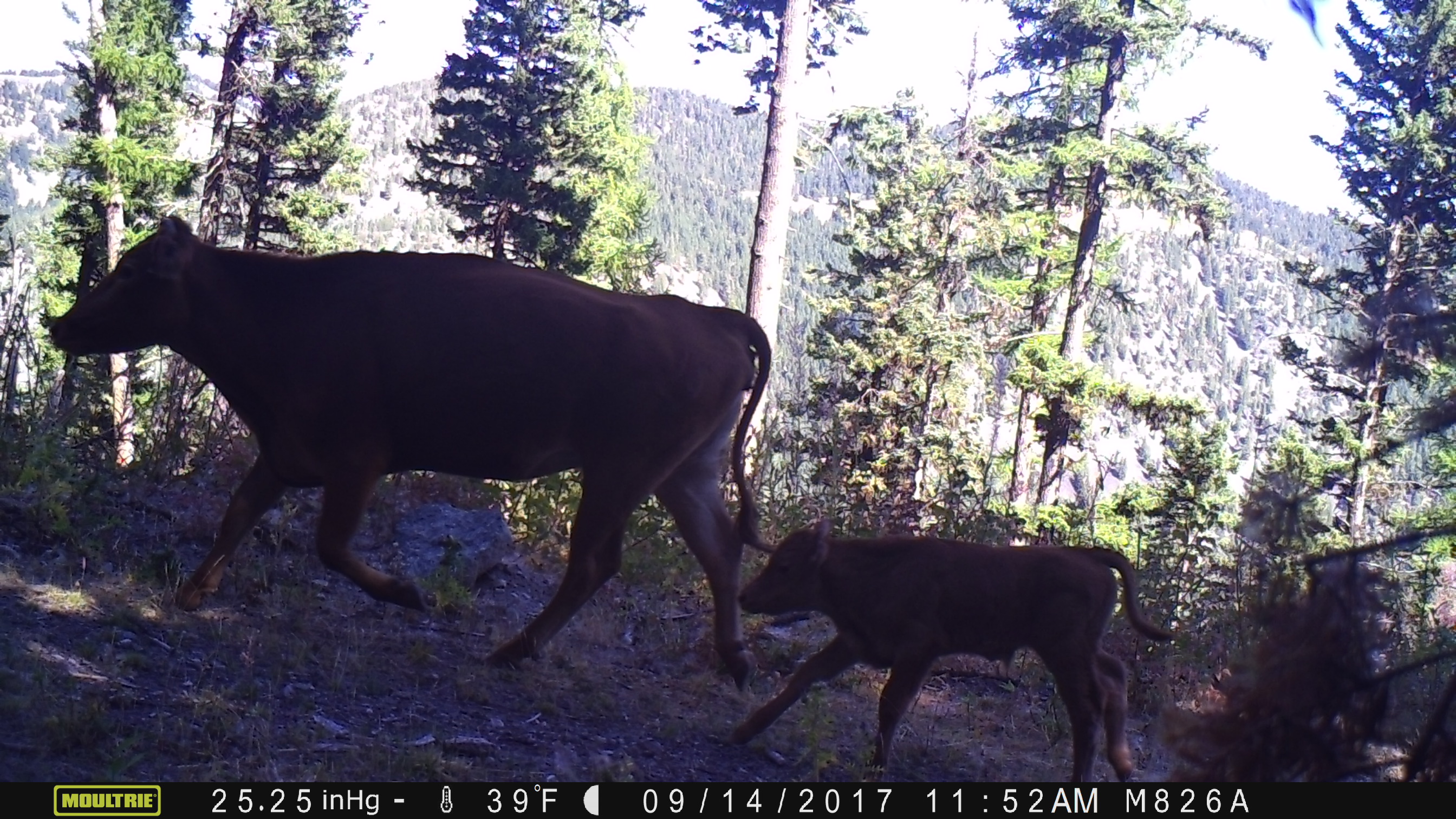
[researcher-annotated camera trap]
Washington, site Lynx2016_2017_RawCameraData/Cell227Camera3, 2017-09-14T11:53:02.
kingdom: Animalia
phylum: Chordata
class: Mammalia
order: Artiodactyla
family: Bovidae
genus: Bos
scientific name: Bos taurus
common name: domestic cattle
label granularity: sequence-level